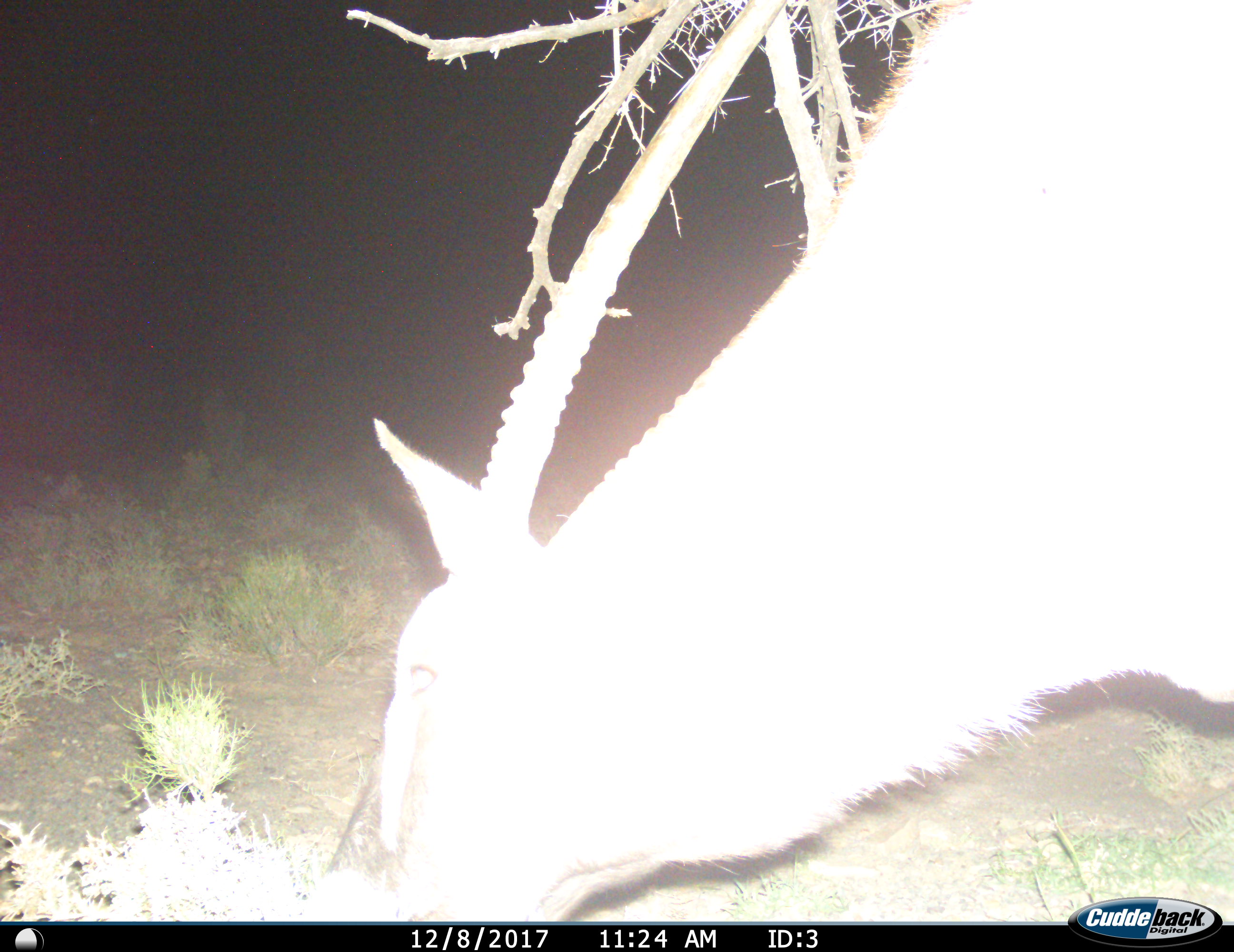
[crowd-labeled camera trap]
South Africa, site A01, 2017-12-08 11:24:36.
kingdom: Animalia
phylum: Chordata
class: Mammalia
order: Artiodactyla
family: Bovidae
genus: Oryx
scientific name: Oryx gazella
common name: gemsbok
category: gemsbokoryx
Gemsbokoryx (gemsbok) (Oryx gazella), count 1. Behavior (volunteer vote fractions): standing 0%, resting 11%, moving 0%, interacting 0%. Young present (vote fraction): 0%. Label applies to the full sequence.